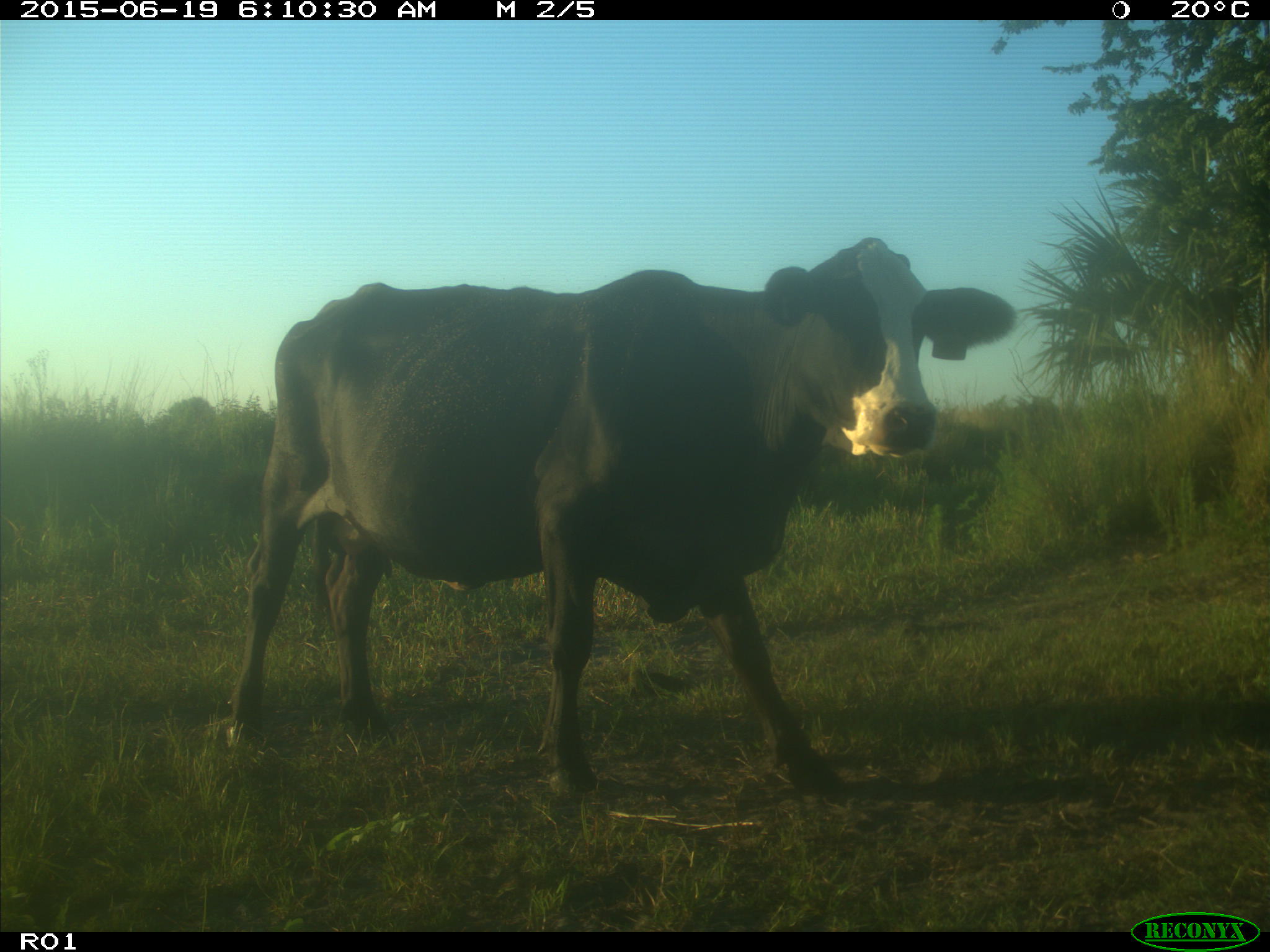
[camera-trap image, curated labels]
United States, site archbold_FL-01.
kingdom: Animalia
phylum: Chordata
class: Mammalia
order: Artiodactyla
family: Bovidae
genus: Bos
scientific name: Bos taurus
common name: domestic cow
Bos taurus (domestic cow).